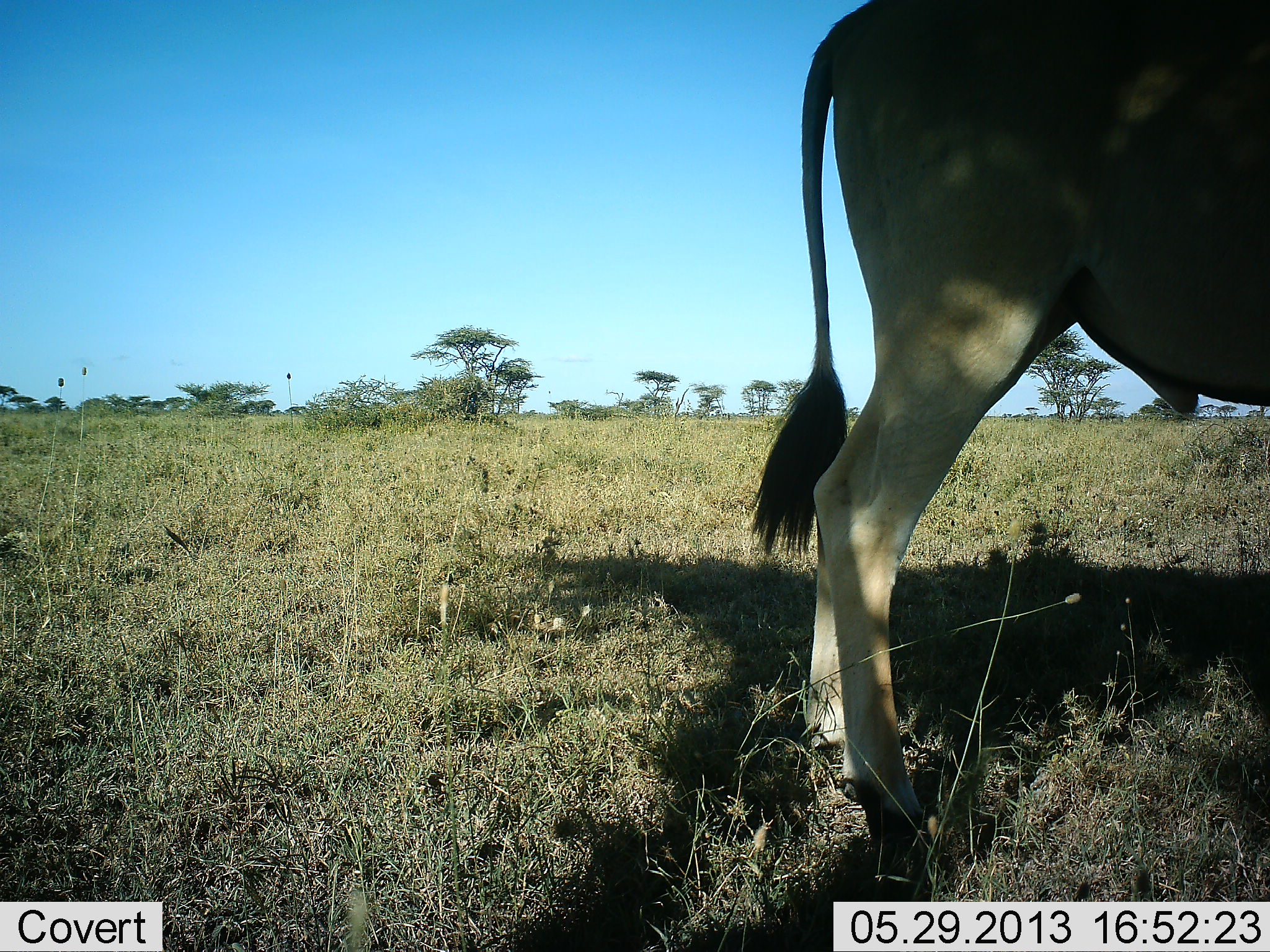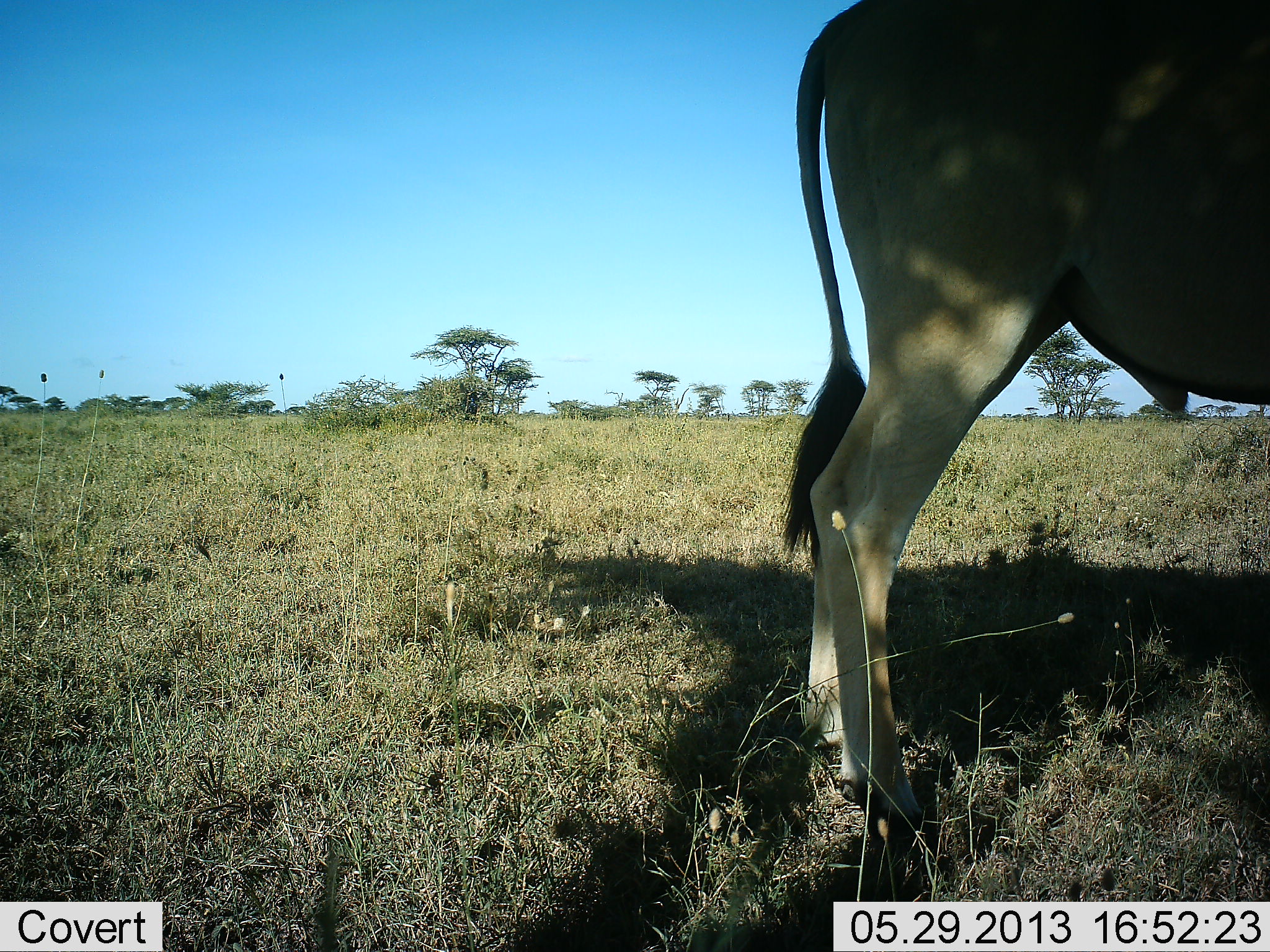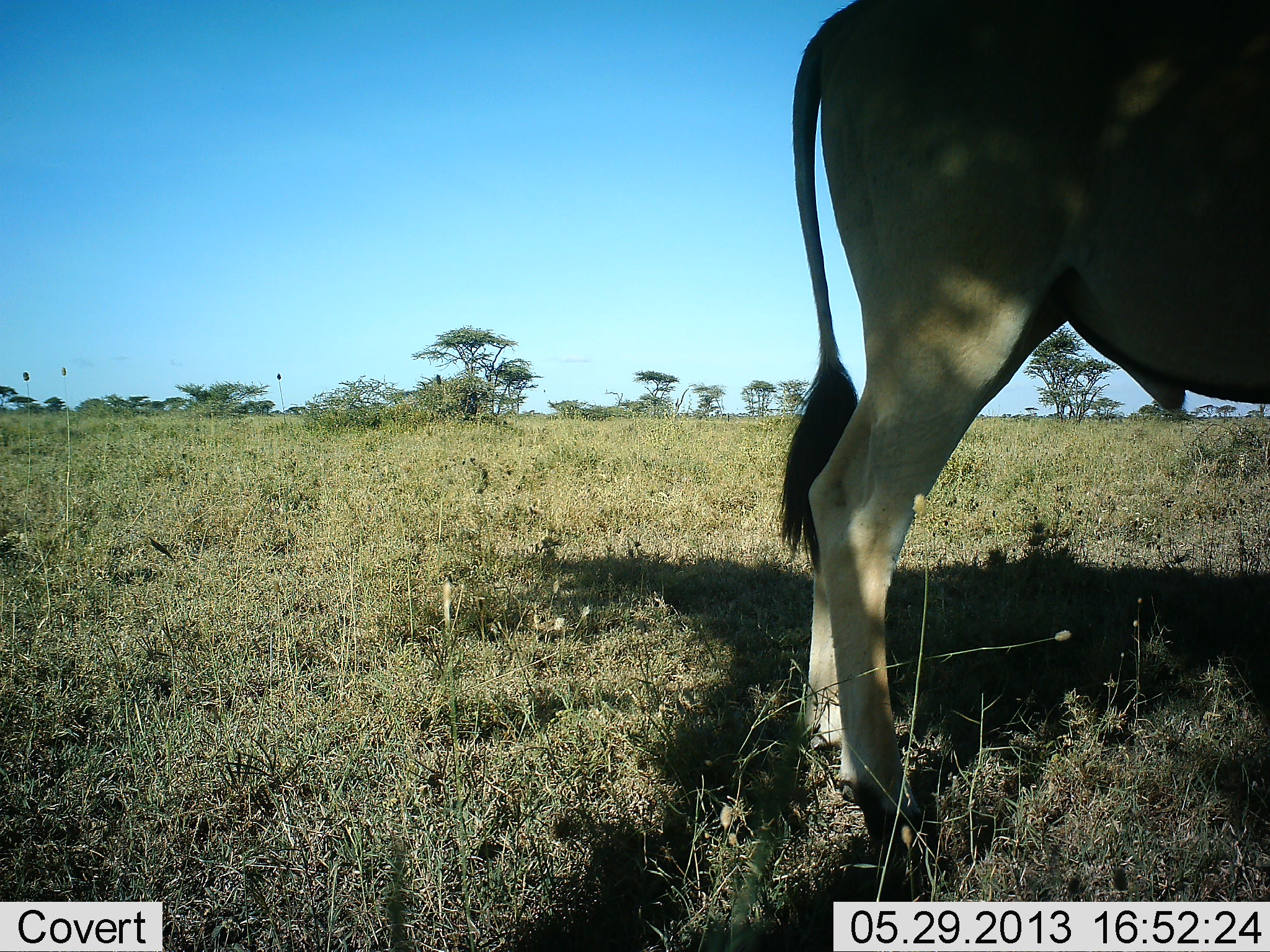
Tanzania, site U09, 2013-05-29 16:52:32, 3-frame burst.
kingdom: Animalia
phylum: Chordata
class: Mammalia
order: Artiodactyla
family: Bovidae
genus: Tragelaphus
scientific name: Tragelaphus oryx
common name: eland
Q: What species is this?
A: Eland (Tragelaphus oryx).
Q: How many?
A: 1.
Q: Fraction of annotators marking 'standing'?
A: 96%.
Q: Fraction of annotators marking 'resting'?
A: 0%.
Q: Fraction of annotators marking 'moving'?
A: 4%.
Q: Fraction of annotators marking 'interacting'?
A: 0%.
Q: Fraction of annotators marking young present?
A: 0%.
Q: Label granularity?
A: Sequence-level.